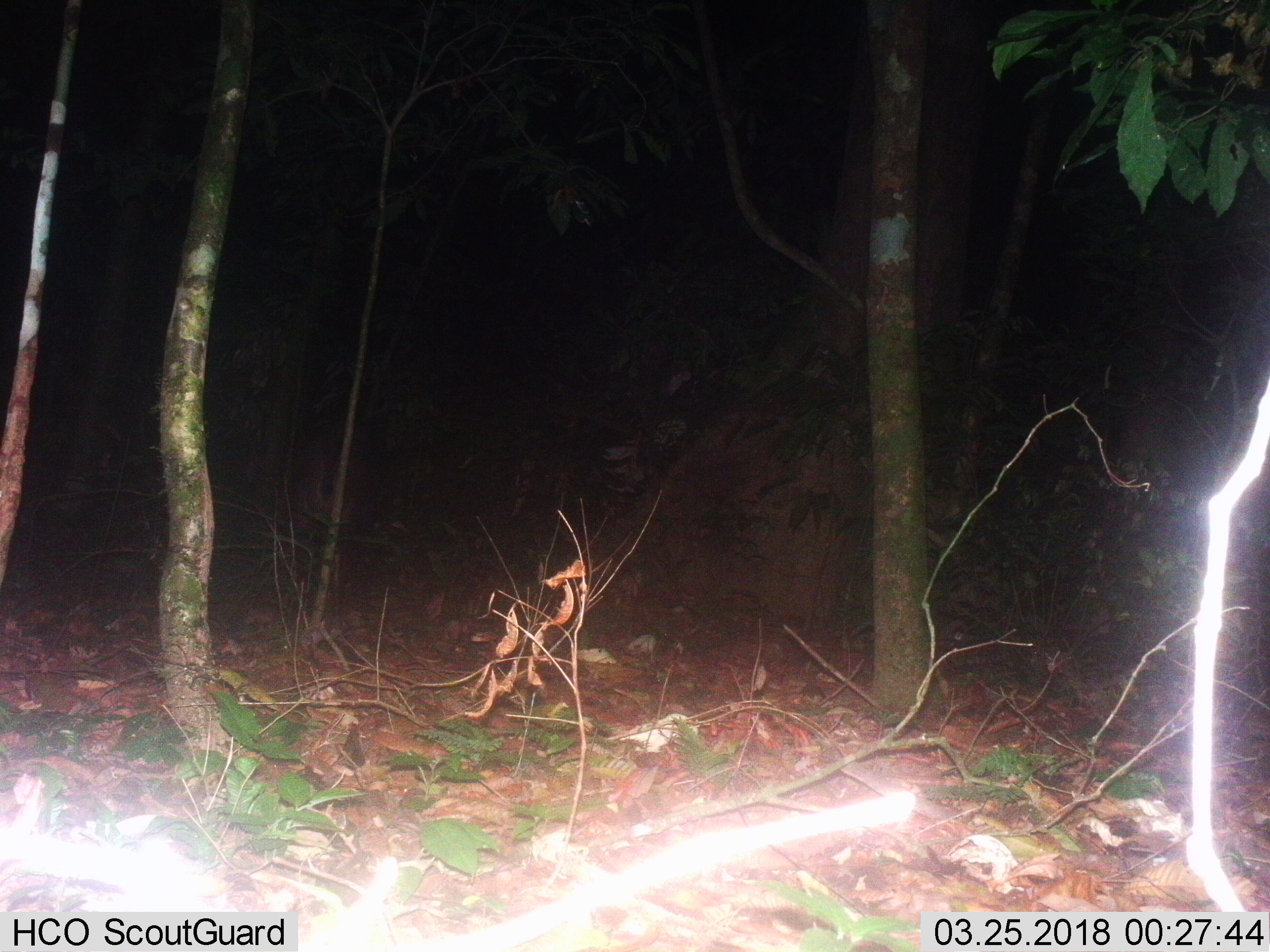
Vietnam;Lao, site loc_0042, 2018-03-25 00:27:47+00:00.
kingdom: Animalia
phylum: Chordata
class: Mammalia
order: Artiodactyla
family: Bovidae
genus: Capricornis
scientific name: Capricornis sumatraensis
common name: chinese serow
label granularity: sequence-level